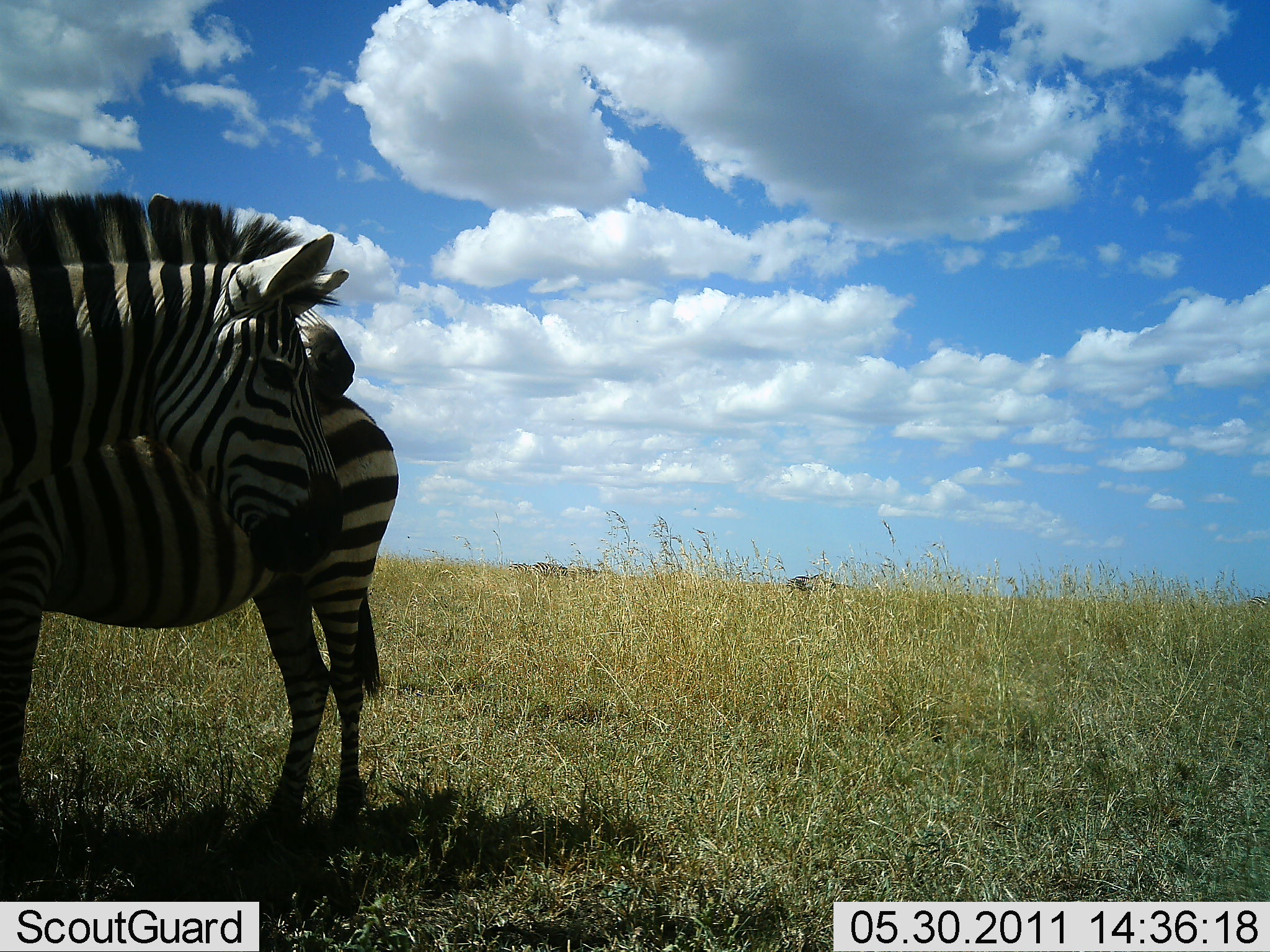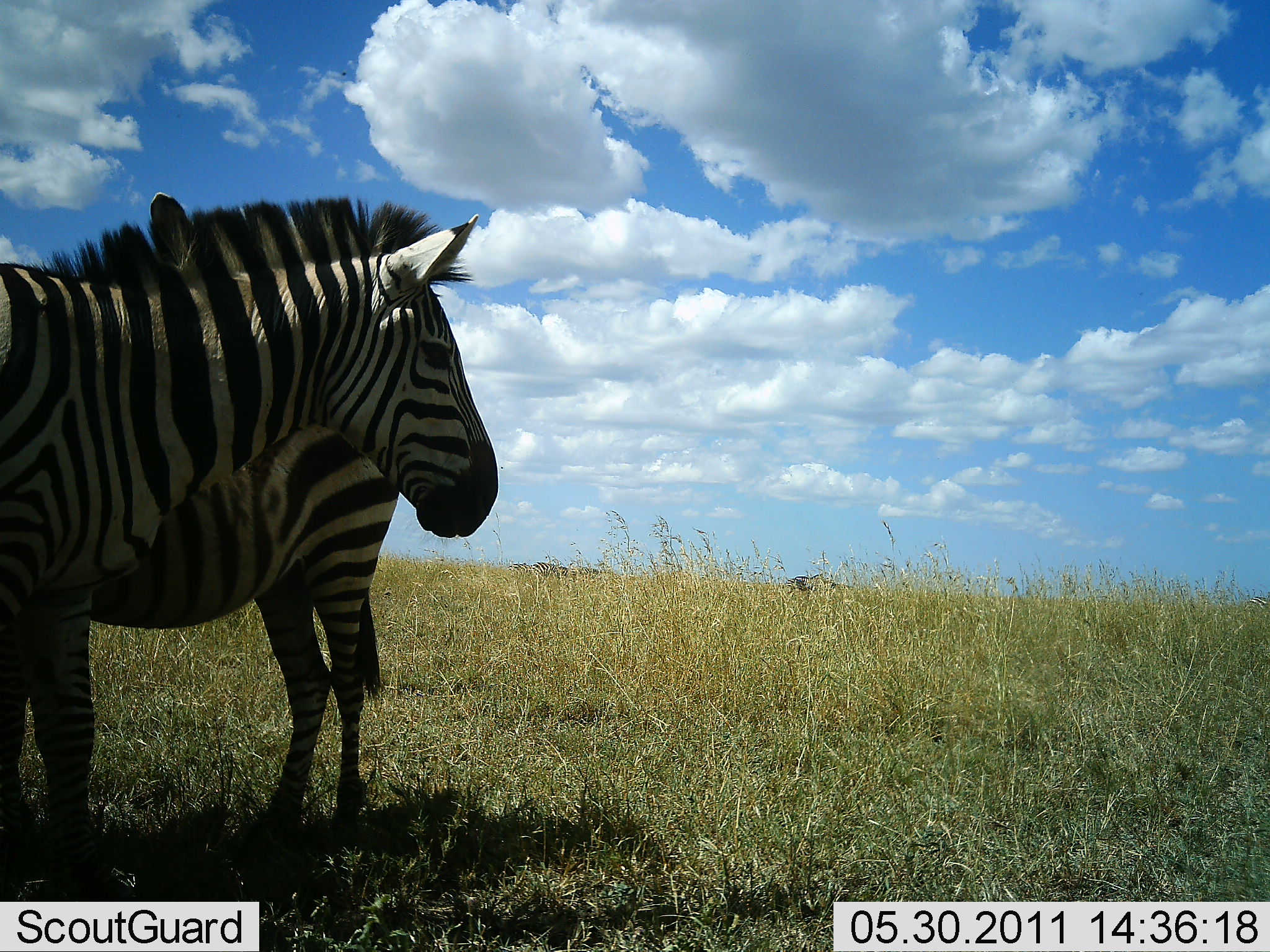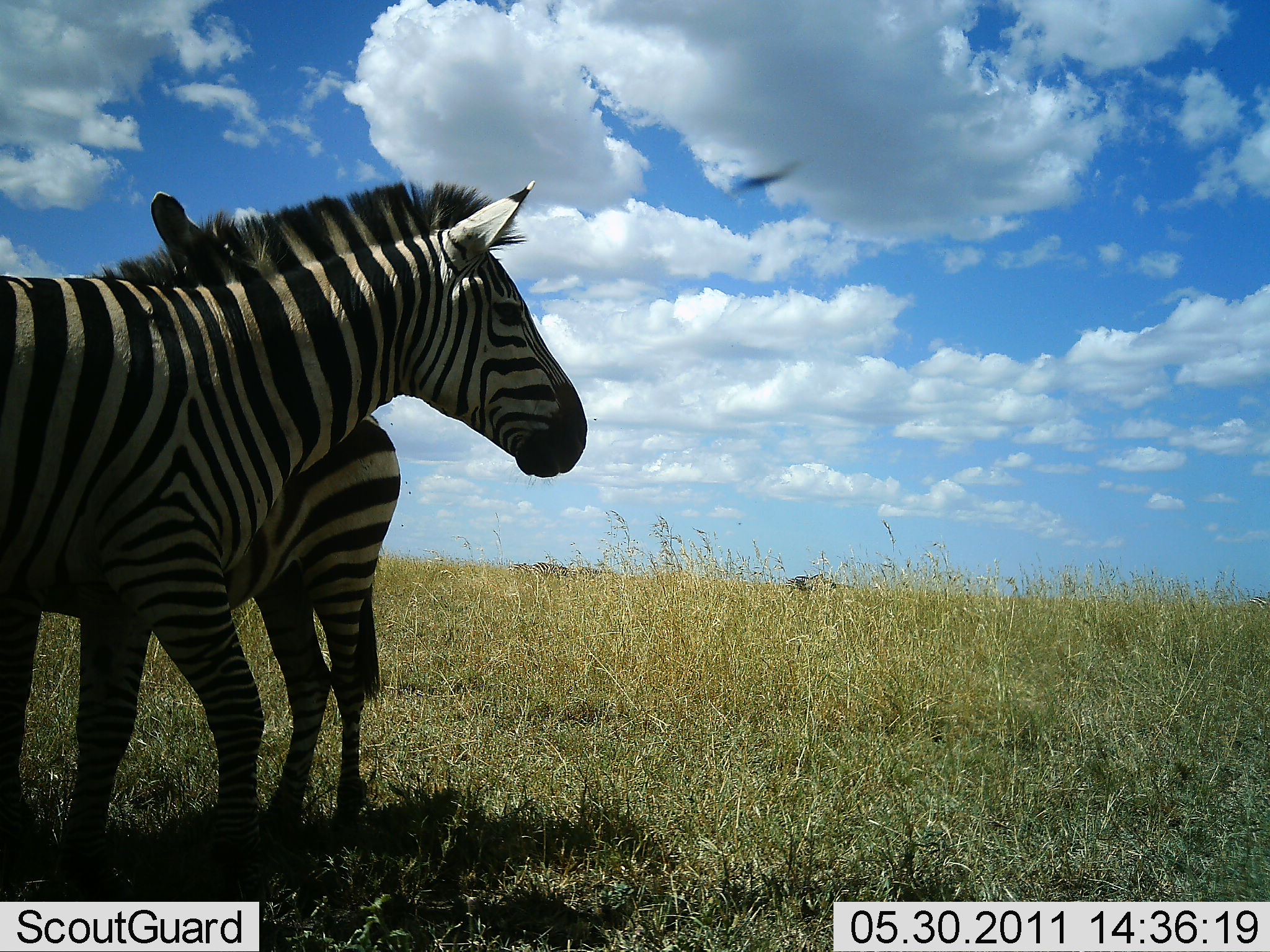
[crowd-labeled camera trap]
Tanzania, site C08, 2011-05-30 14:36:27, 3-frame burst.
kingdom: Animalia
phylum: Chordata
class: Mammalia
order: Perissodactyla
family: Equidae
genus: Equus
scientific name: Equus quagga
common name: plains zebra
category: zebra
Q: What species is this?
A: Zebra (plains zebra) (Equus quagga).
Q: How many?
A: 2.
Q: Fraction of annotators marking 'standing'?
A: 71%.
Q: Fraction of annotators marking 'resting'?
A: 14%.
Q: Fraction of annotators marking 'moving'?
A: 50%.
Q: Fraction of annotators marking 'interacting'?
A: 21%.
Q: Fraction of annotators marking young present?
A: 7%.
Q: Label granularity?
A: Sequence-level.